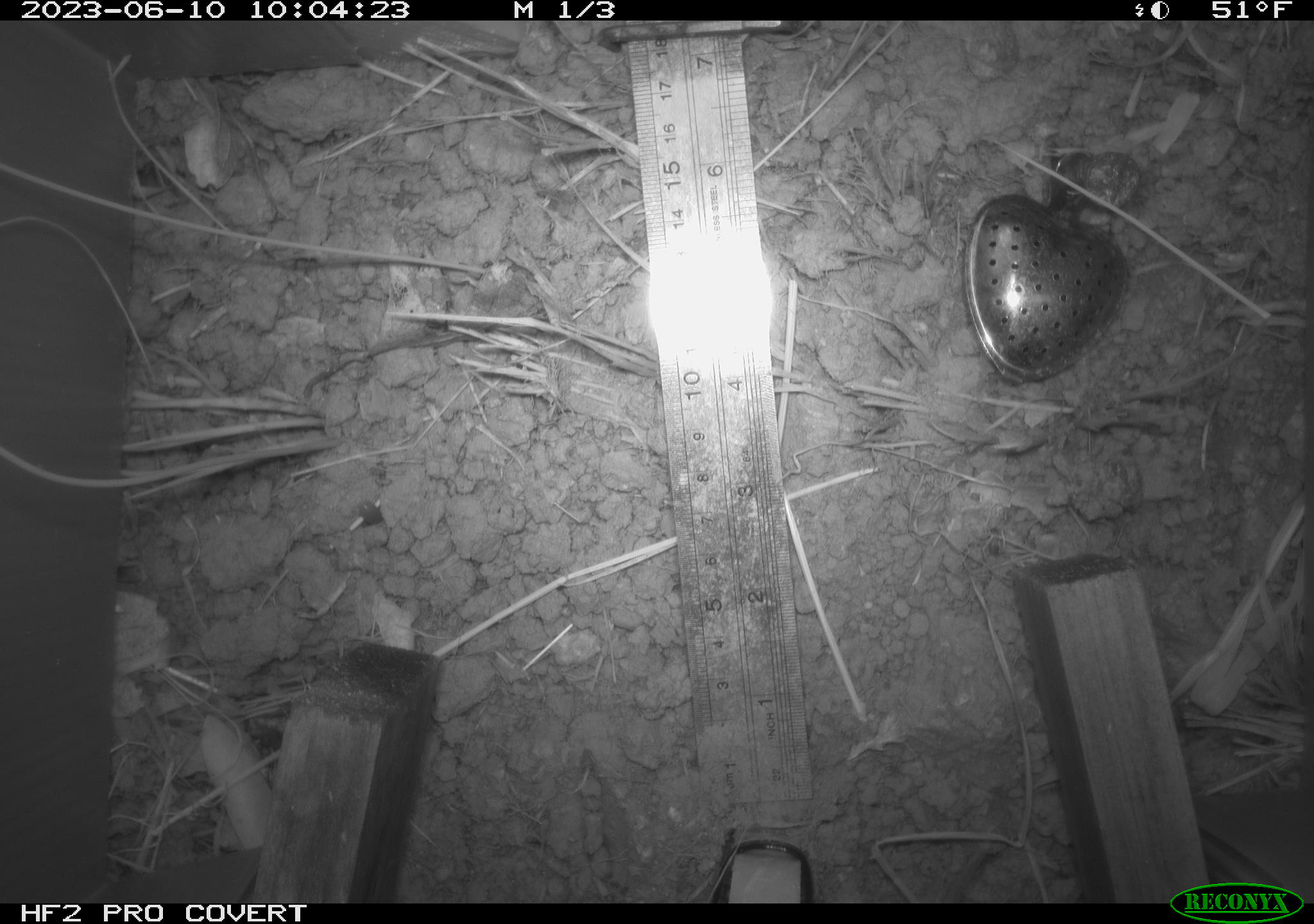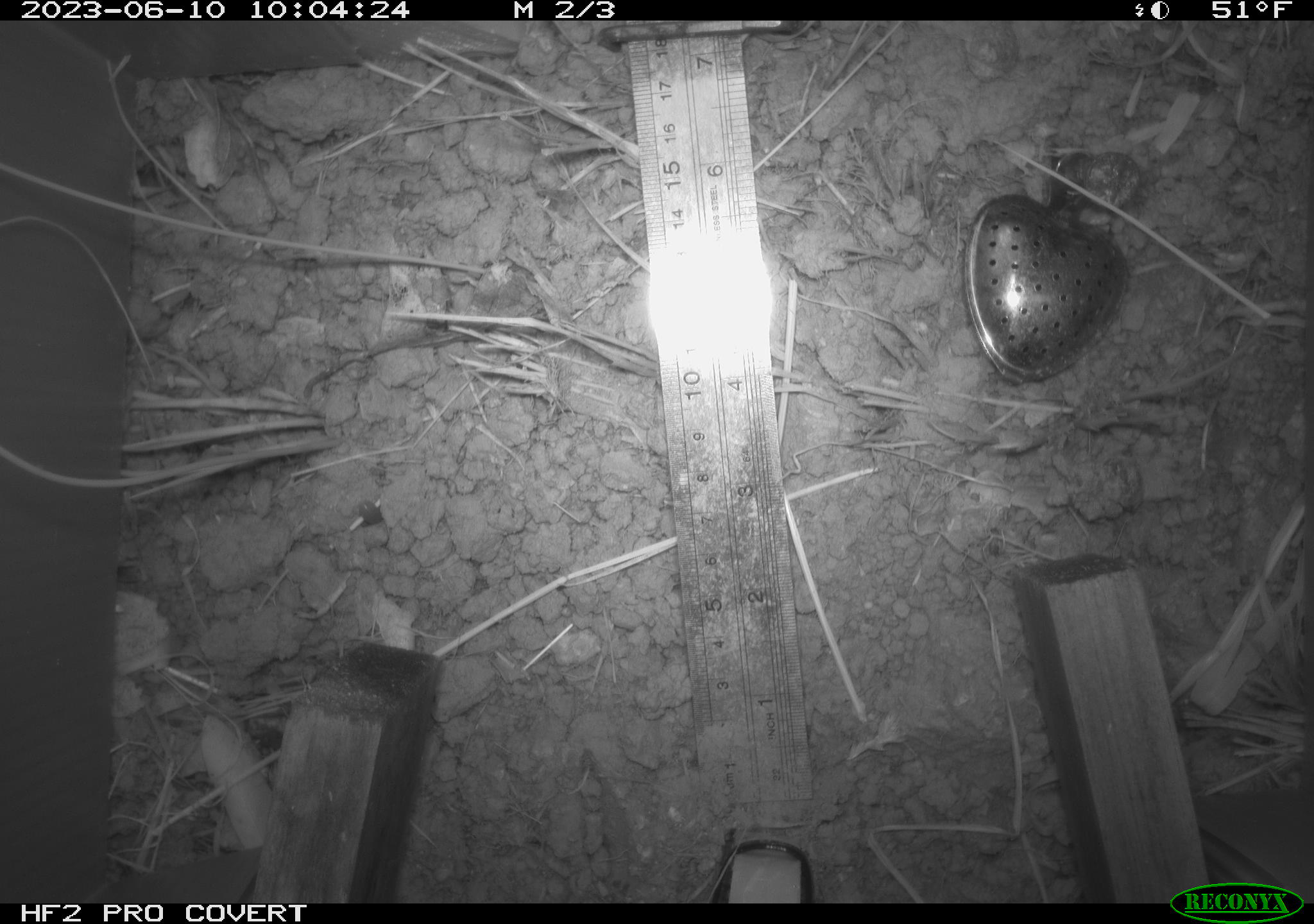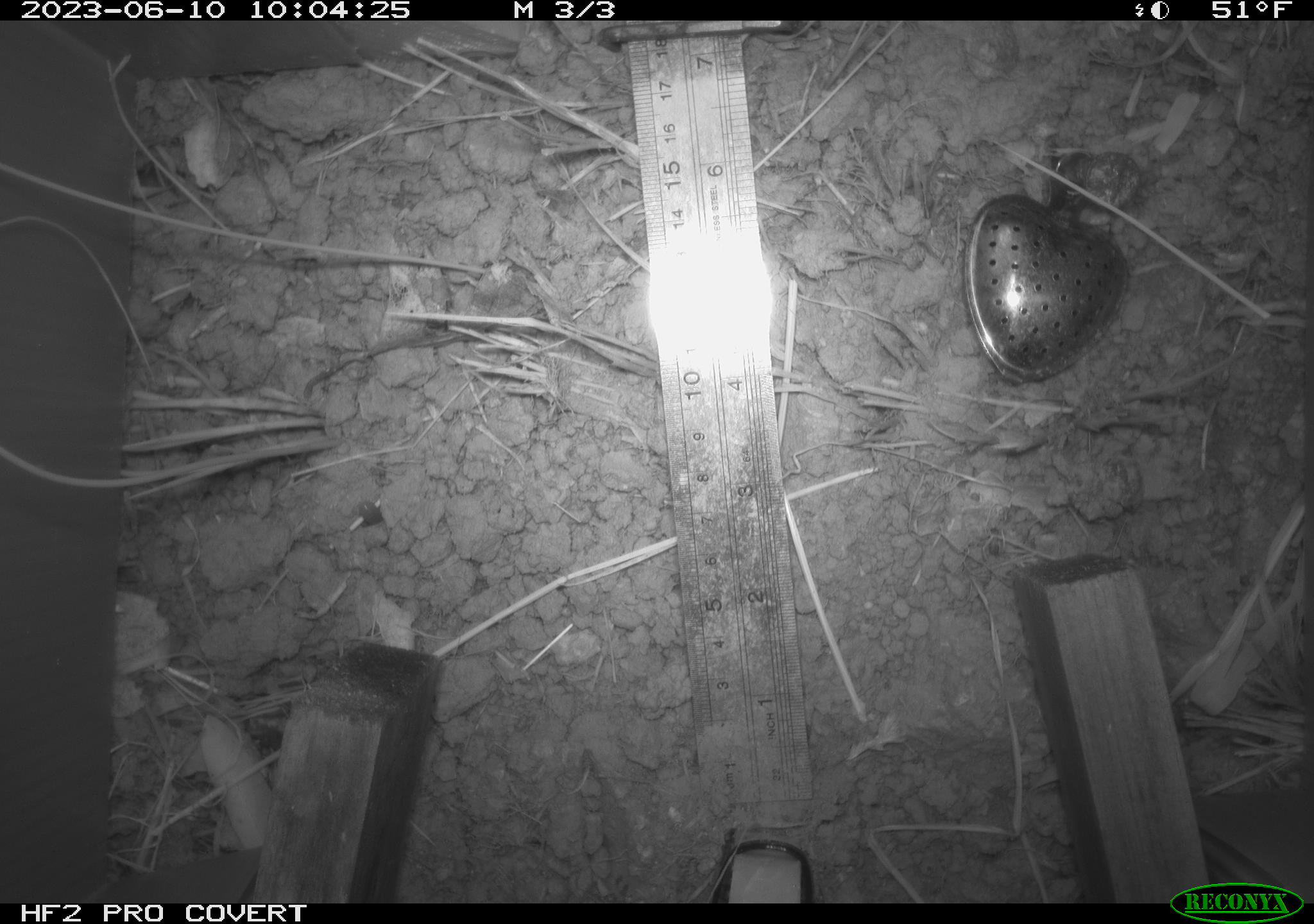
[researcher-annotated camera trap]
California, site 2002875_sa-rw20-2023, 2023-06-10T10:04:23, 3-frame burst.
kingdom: Animalia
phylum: Chordata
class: Mammalia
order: Rodentia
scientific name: Rodentia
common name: rodent